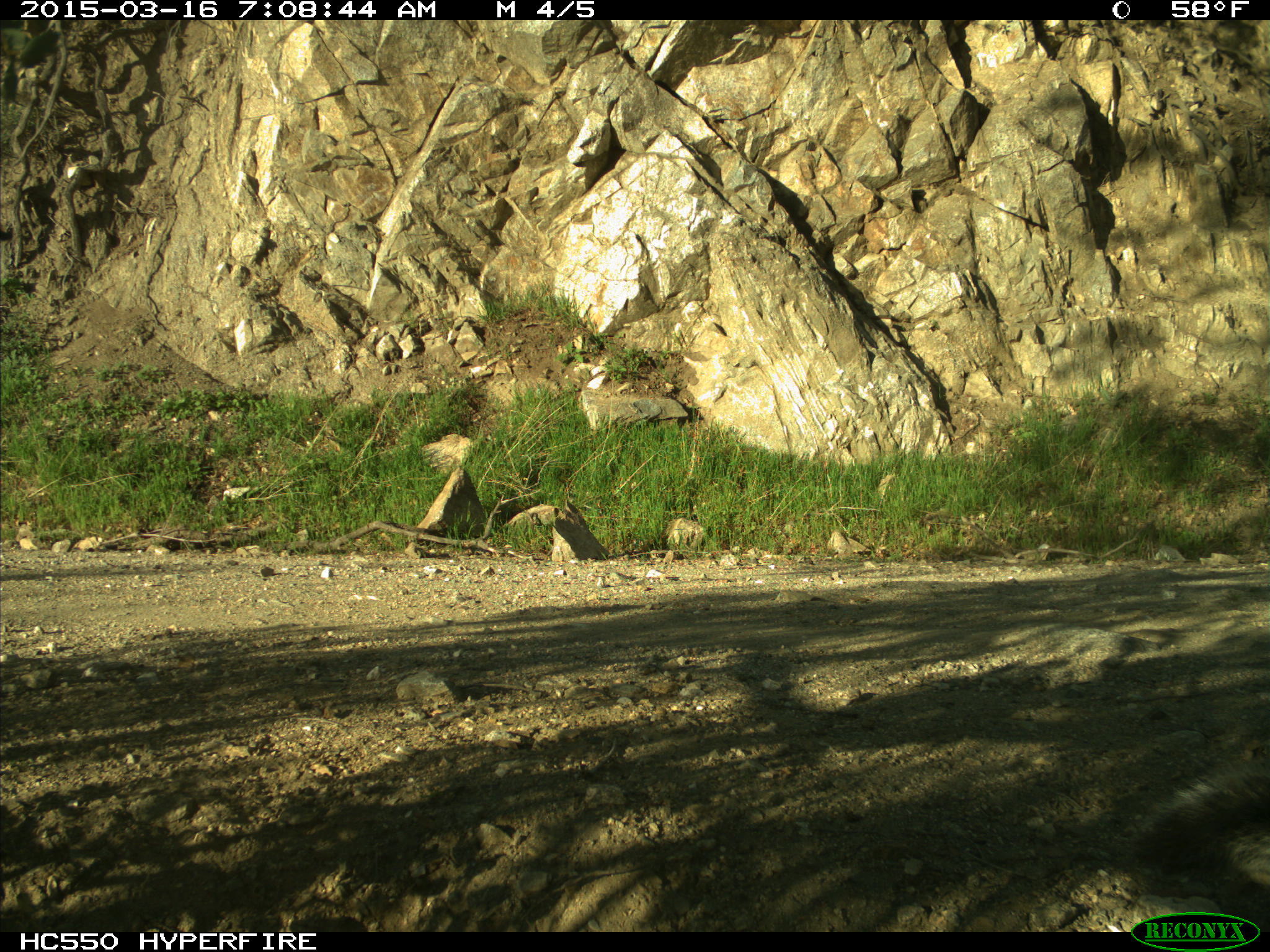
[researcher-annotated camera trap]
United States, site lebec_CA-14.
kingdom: Animalia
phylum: Chordata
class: Mammalia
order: Rodentia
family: Sciuridae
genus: Sciurus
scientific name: Sciurus carolinensis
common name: eastern gray squirrel